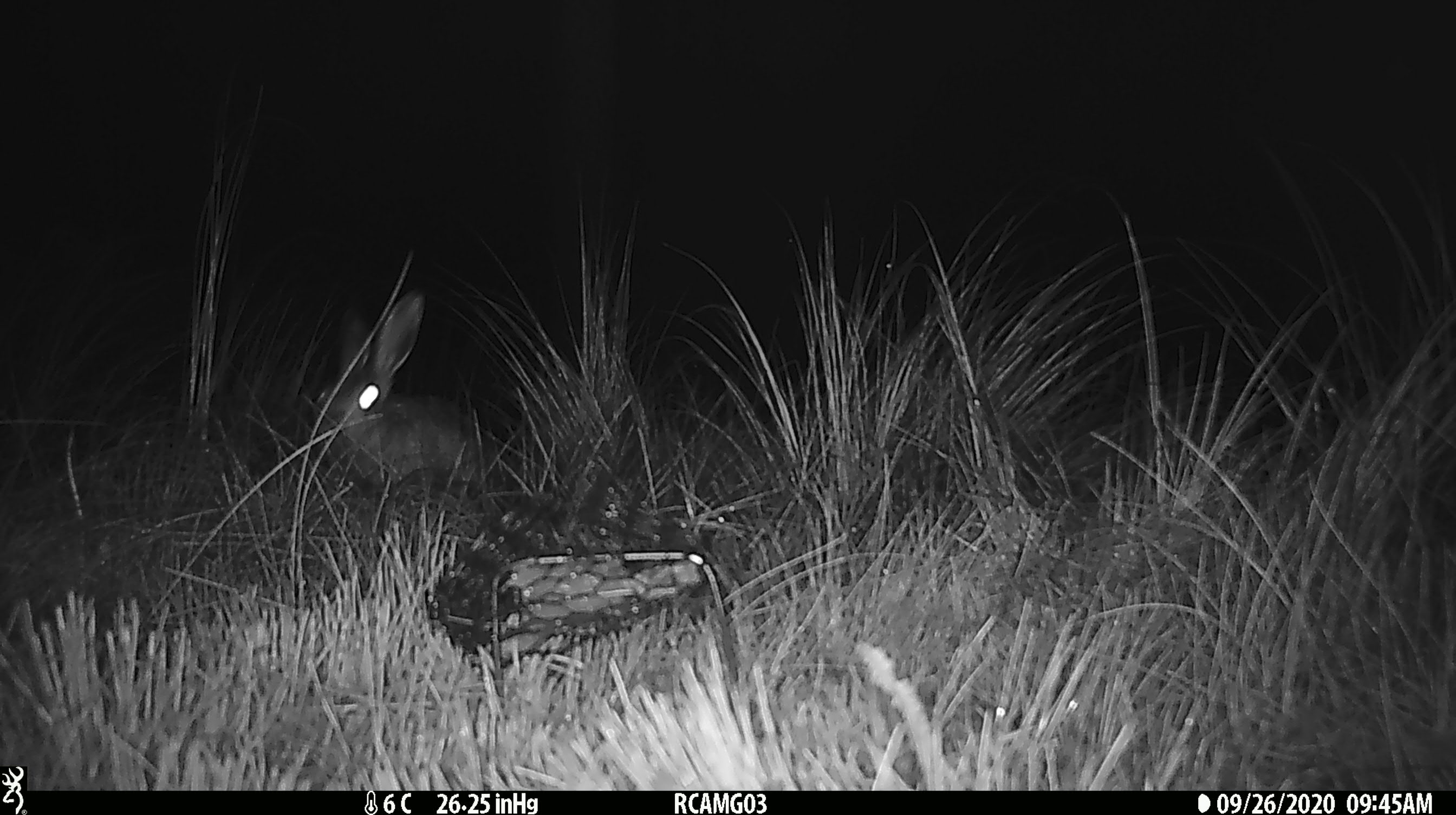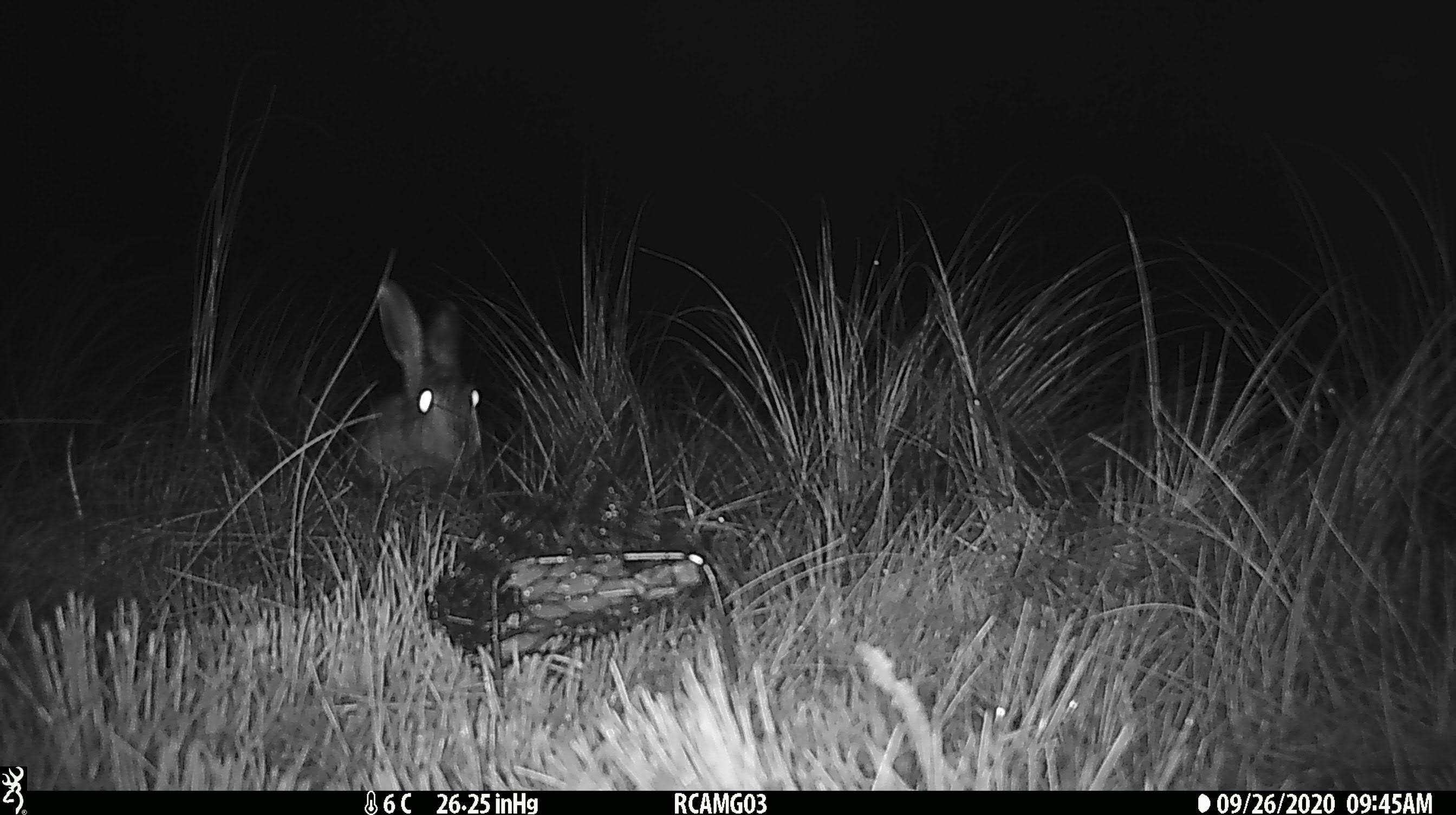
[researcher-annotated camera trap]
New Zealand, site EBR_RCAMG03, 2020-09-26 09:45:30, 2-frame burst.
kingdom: Animalia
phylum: Chordata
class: Mammalia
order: Lagomorpha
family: Leporidae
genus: Lepus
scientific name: Lepus europaeus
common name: brown hare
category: hare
Hare (brown hare) (Lepus europaeus).